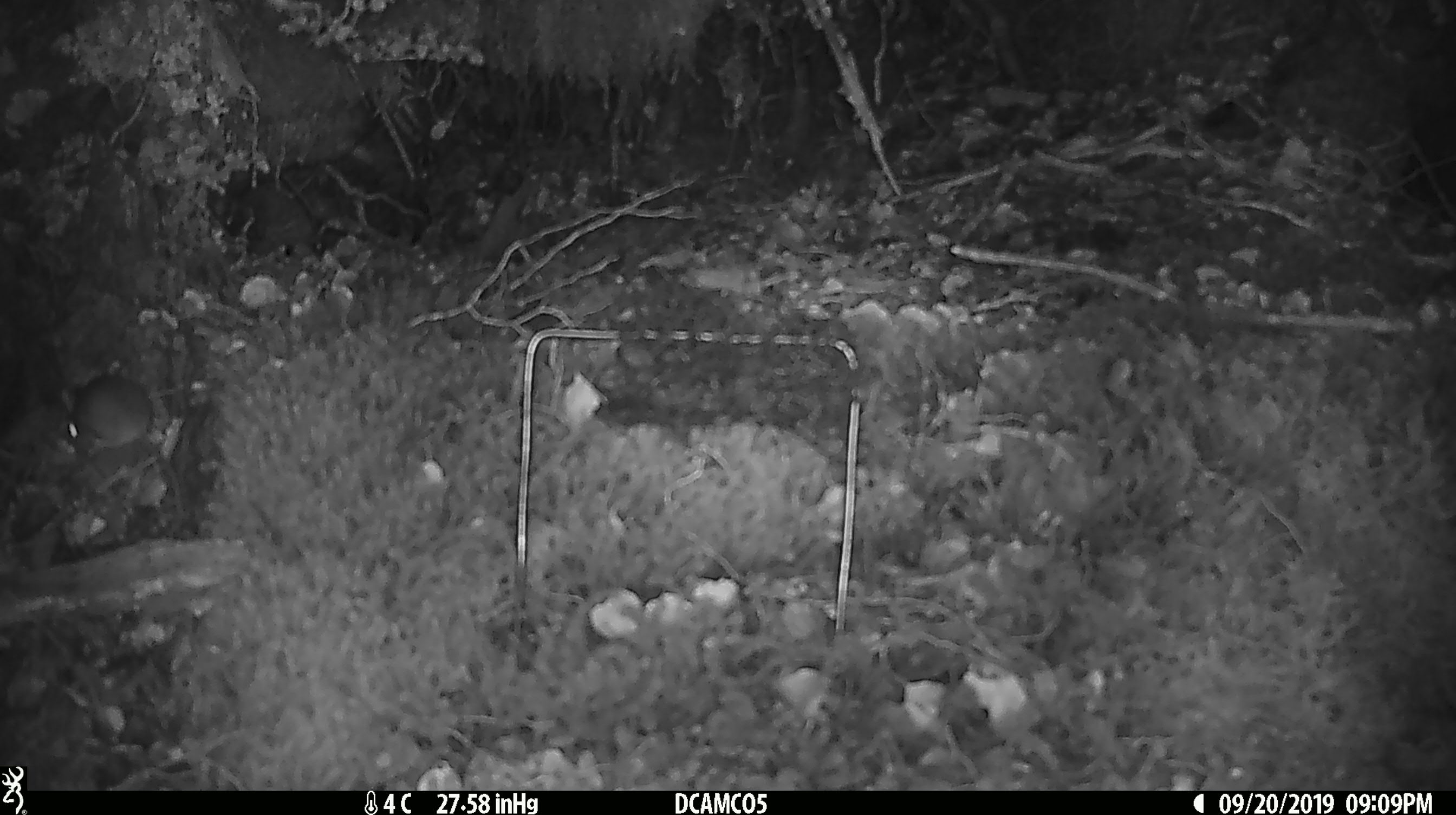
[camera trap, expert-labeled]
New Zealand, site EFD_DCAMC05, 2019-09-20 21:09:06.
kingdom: Animalia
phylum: Chordata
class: Mammalia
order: Rodentia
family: Muridae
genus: Mus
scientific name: Mus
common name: mouse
Mouse (Mus).